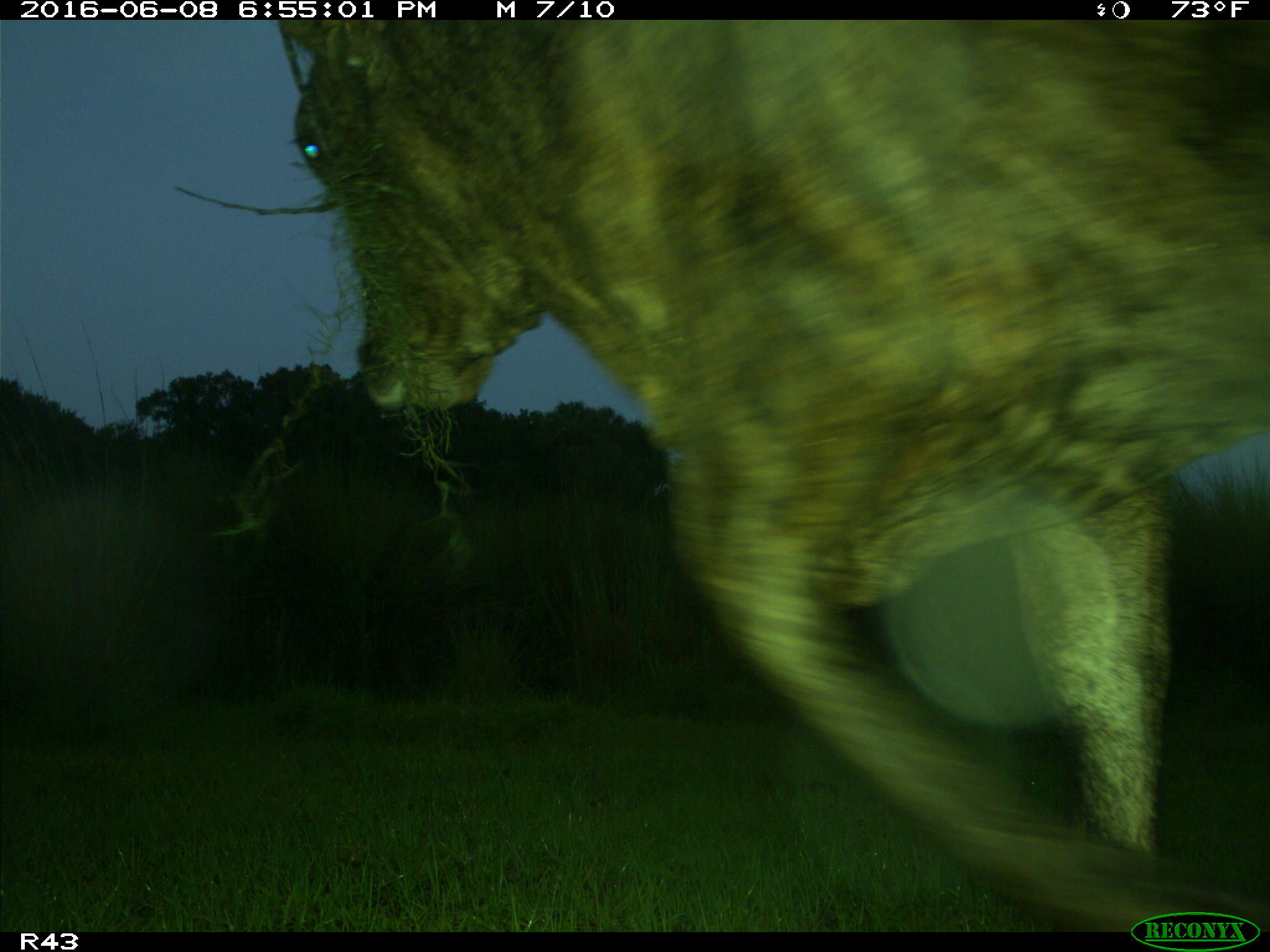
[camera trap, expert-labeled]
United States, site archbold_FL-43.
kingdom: Animalia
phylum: Chordata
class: Mammalia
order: Artiodactyla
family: Bovidae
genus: Bos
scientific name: Bos taurus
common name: domestic cow